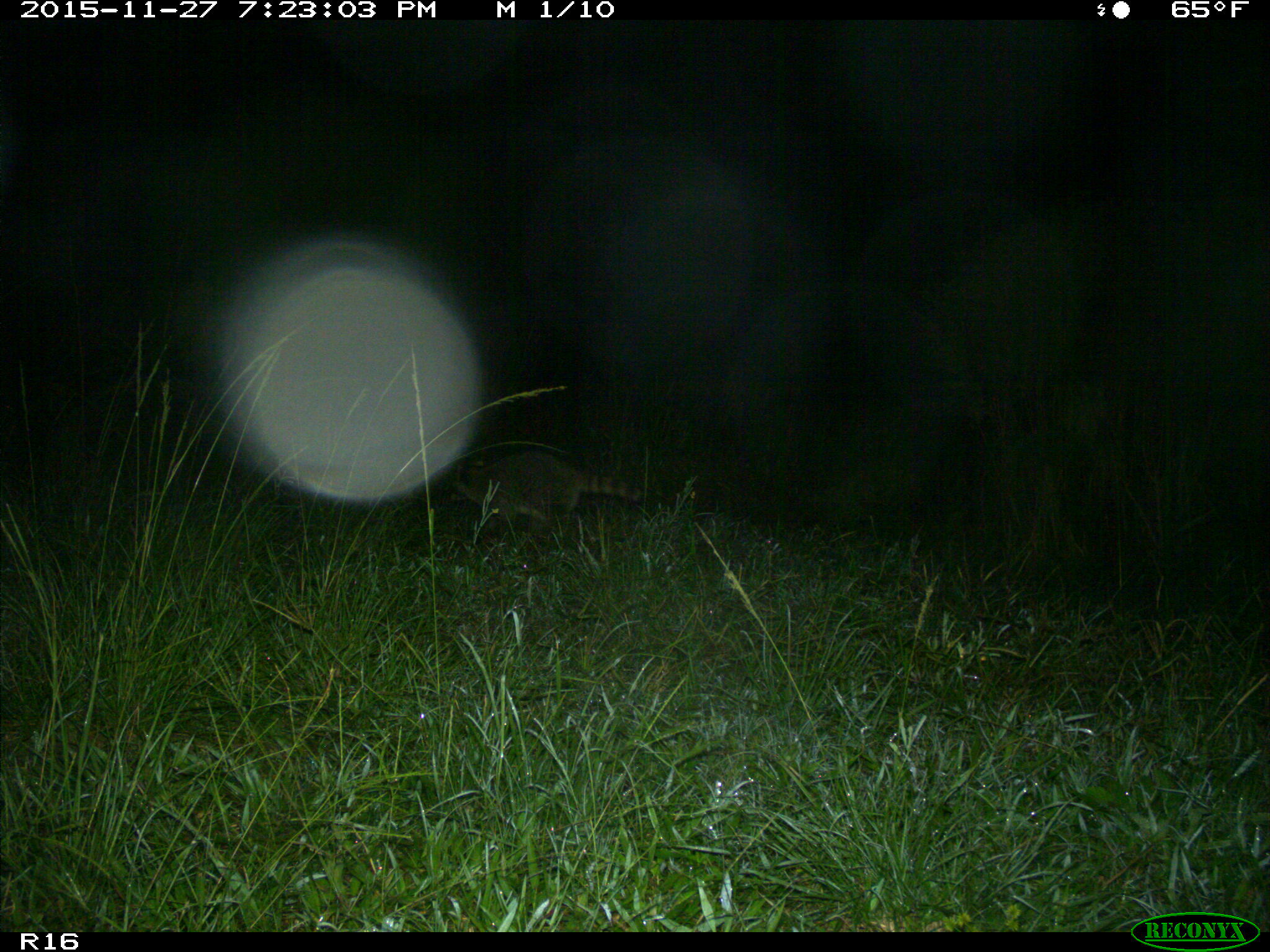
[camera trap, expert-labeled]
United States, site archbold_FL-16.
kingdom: Animalia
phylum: Chordata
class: Mammalia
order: Carnivora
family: Procyonidae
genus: Procyon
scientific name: Procyon lotor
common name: common raccoon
Procyon lotor (common raccoon).